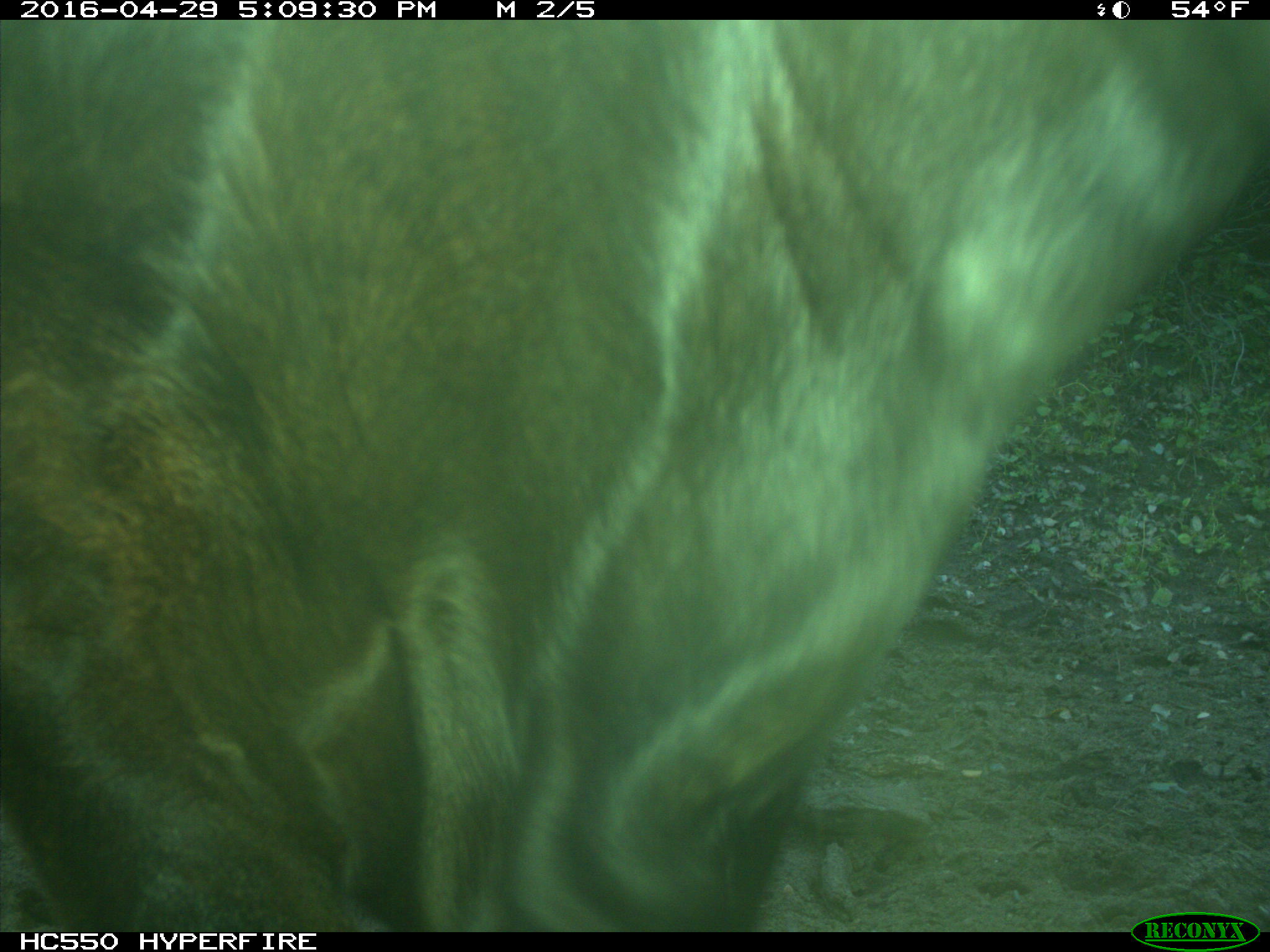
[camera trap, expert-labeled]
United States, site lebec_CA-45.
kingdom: Animalia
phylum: Chordata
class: Mammalia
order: Artiodactyla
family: Bovidae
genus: Bos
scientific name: Bos taurus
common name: domestic cow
Bos taurus (domestic cow).